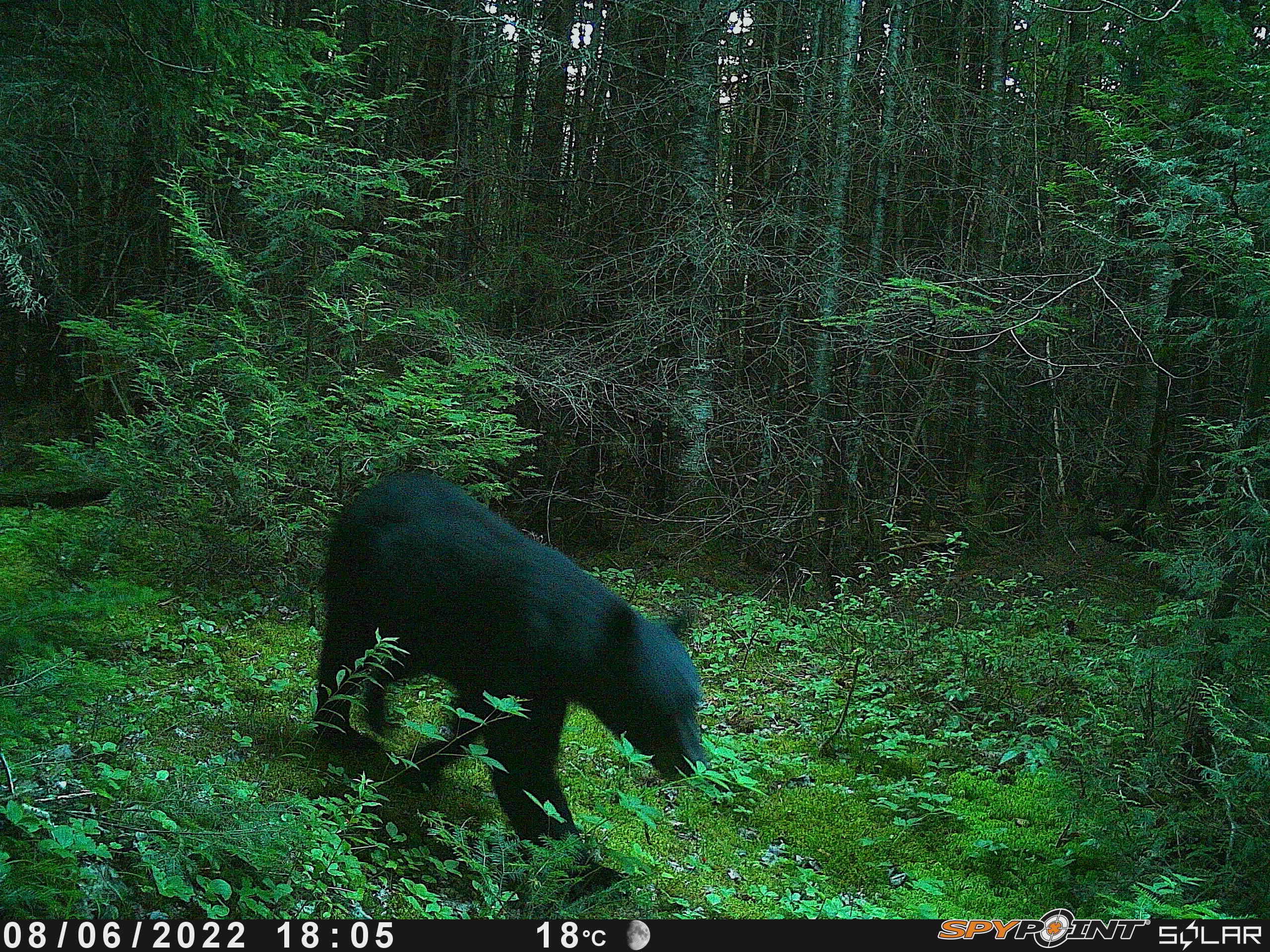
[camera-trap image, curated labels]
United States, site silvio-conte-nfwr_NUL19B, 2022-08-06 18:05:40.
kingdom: Animalia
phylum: Chordata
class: Mammalia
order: Carnivora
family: Ursidae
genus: Ursus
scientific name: Ursus americanus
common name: black bear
Black bear (Ursus americanus).